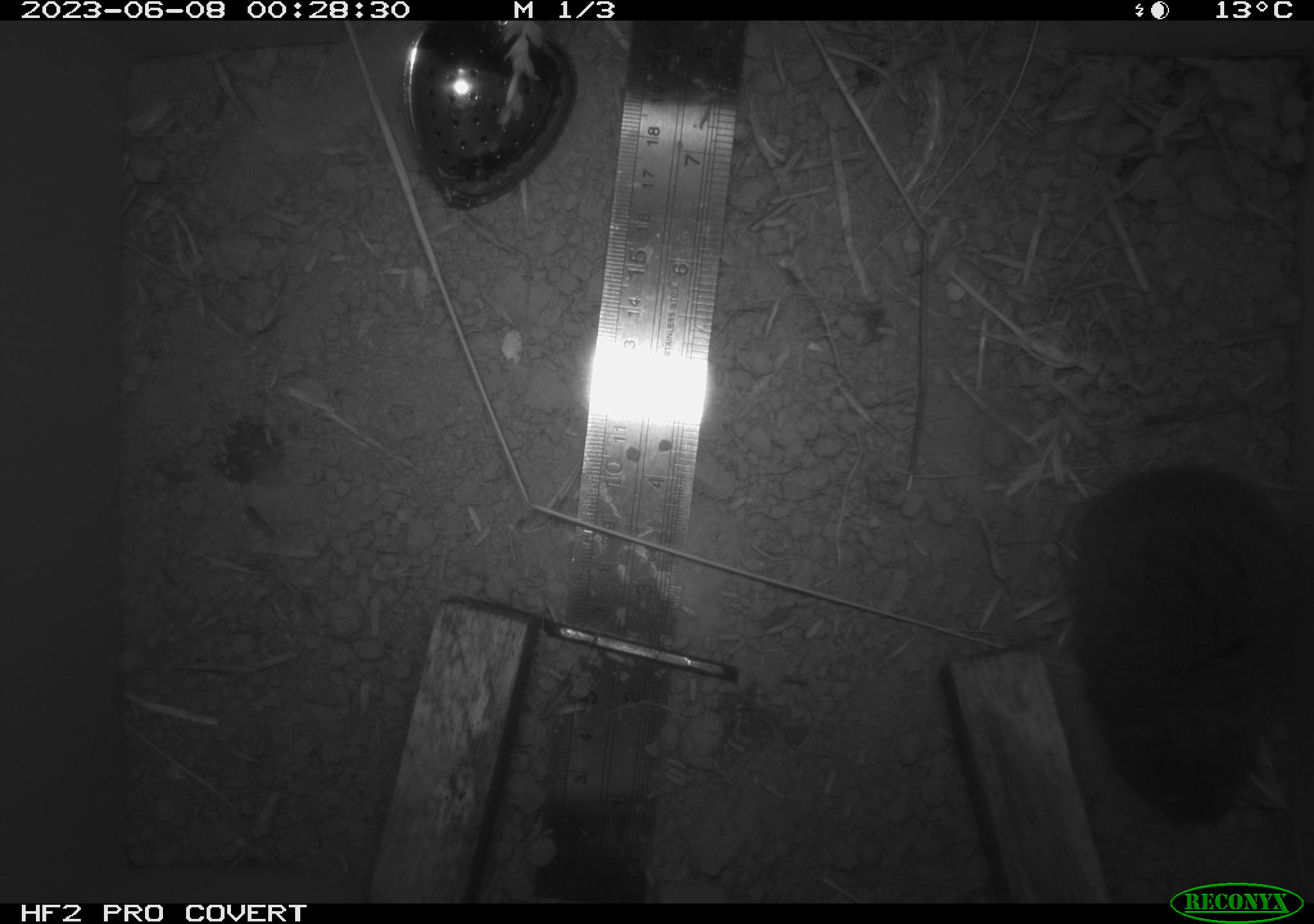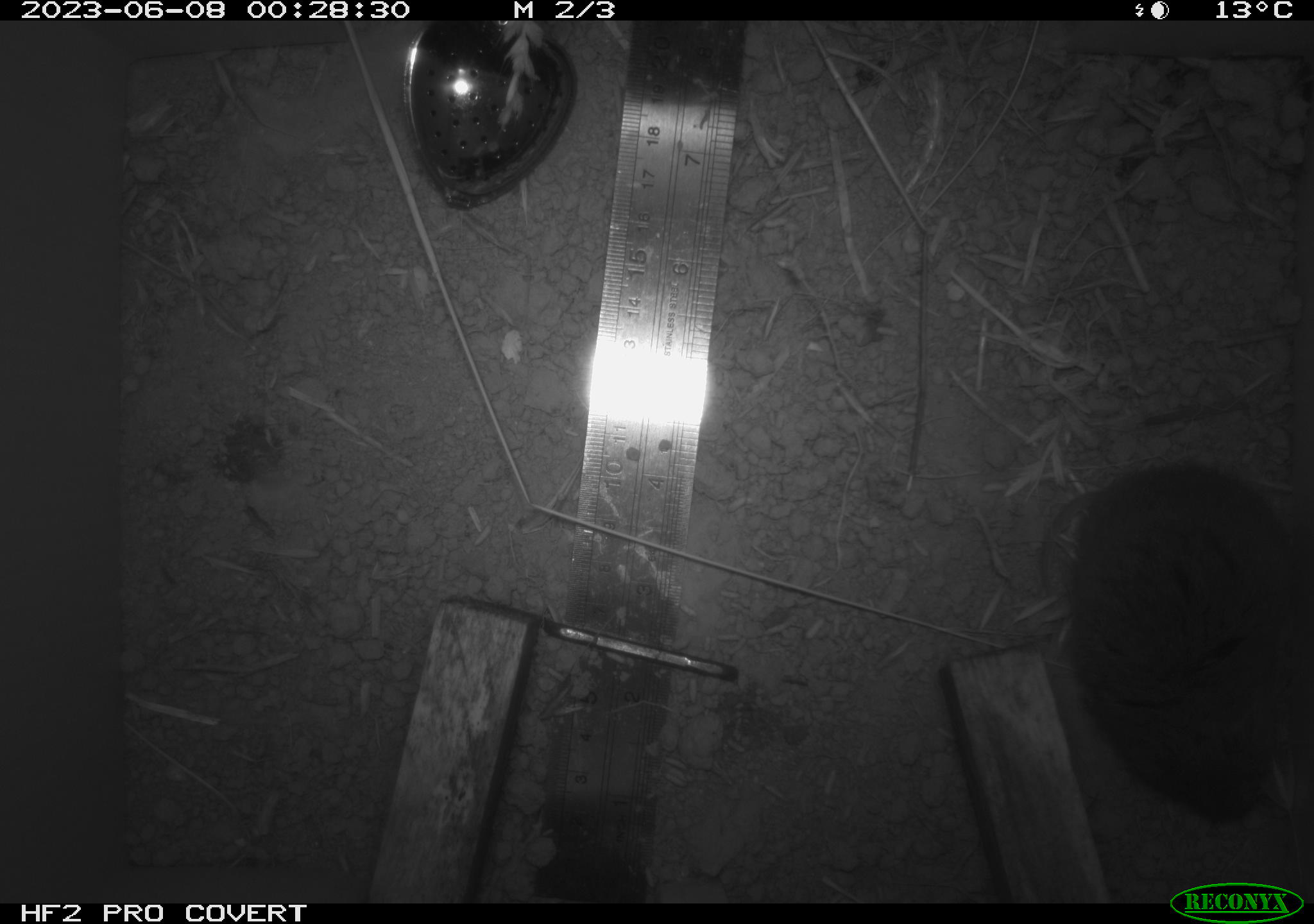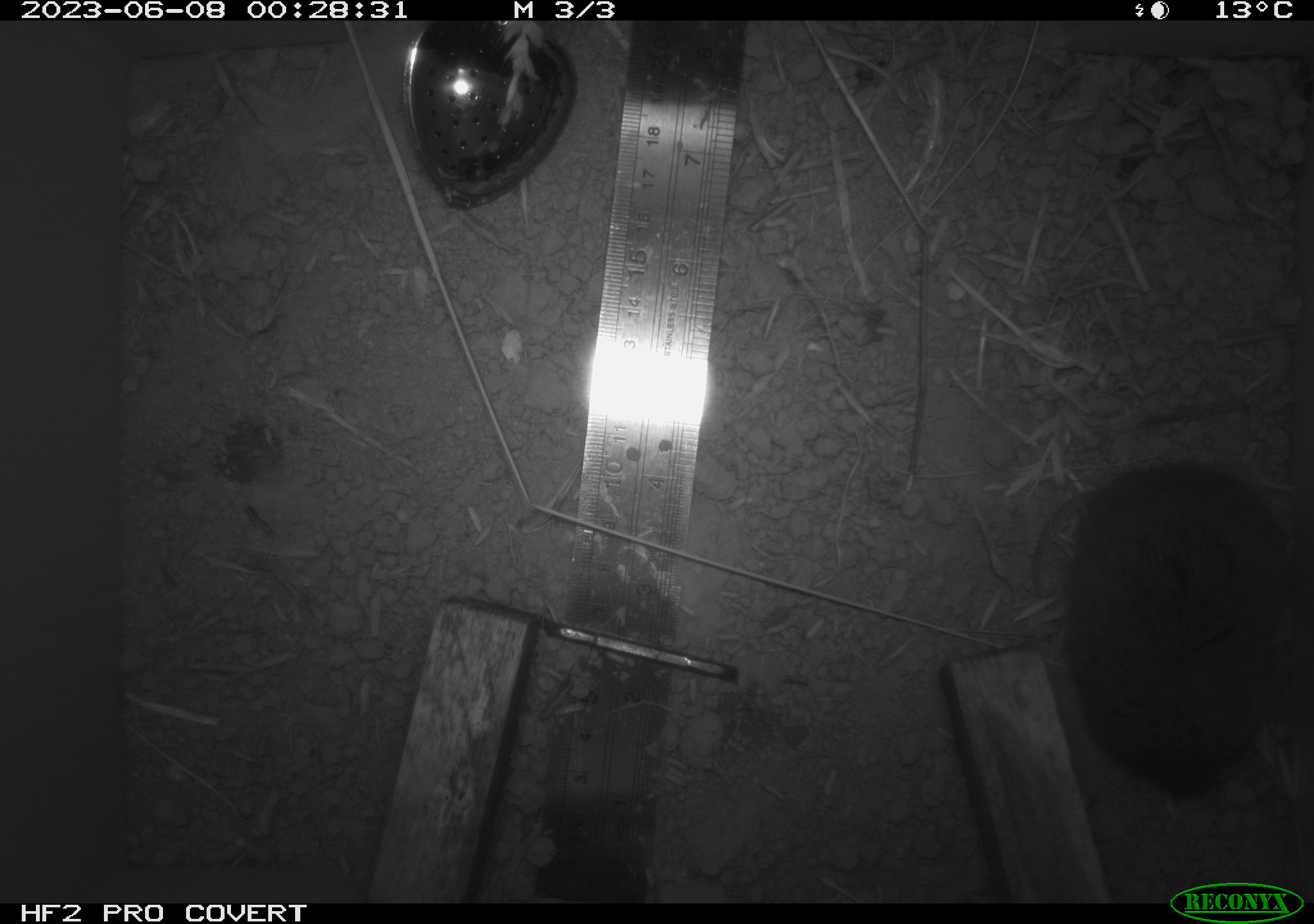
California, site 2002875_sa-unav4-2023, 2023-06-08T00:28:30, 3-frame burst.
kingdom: Animalia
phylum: Chordata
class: Mammalia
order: Rodentia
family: Cricetidae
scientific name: Arvicolinae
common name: voles, lemmings, and muskrats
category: arvicolinae subfamily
Arvicolinae subfamily (voles, lemmings, and muskrats) (Arvicolinae).